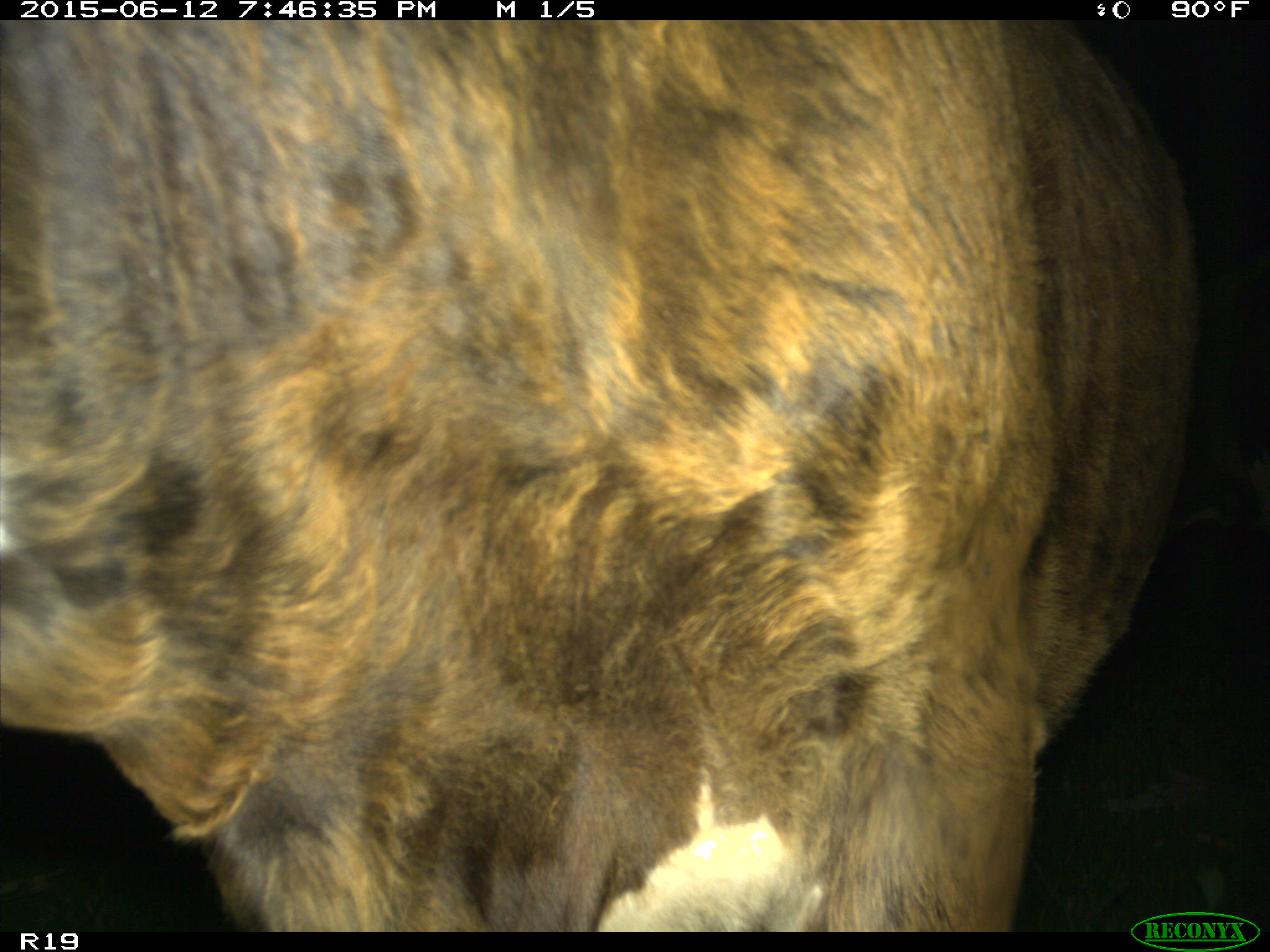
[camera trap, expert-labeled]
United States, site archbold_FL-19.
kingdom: Animalia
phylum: Chordata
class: Mammalia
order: Artiodactyla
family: Bovidae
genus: Bos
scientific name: Bos taurus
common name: domestic cow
Bos taurus (domestic cow).